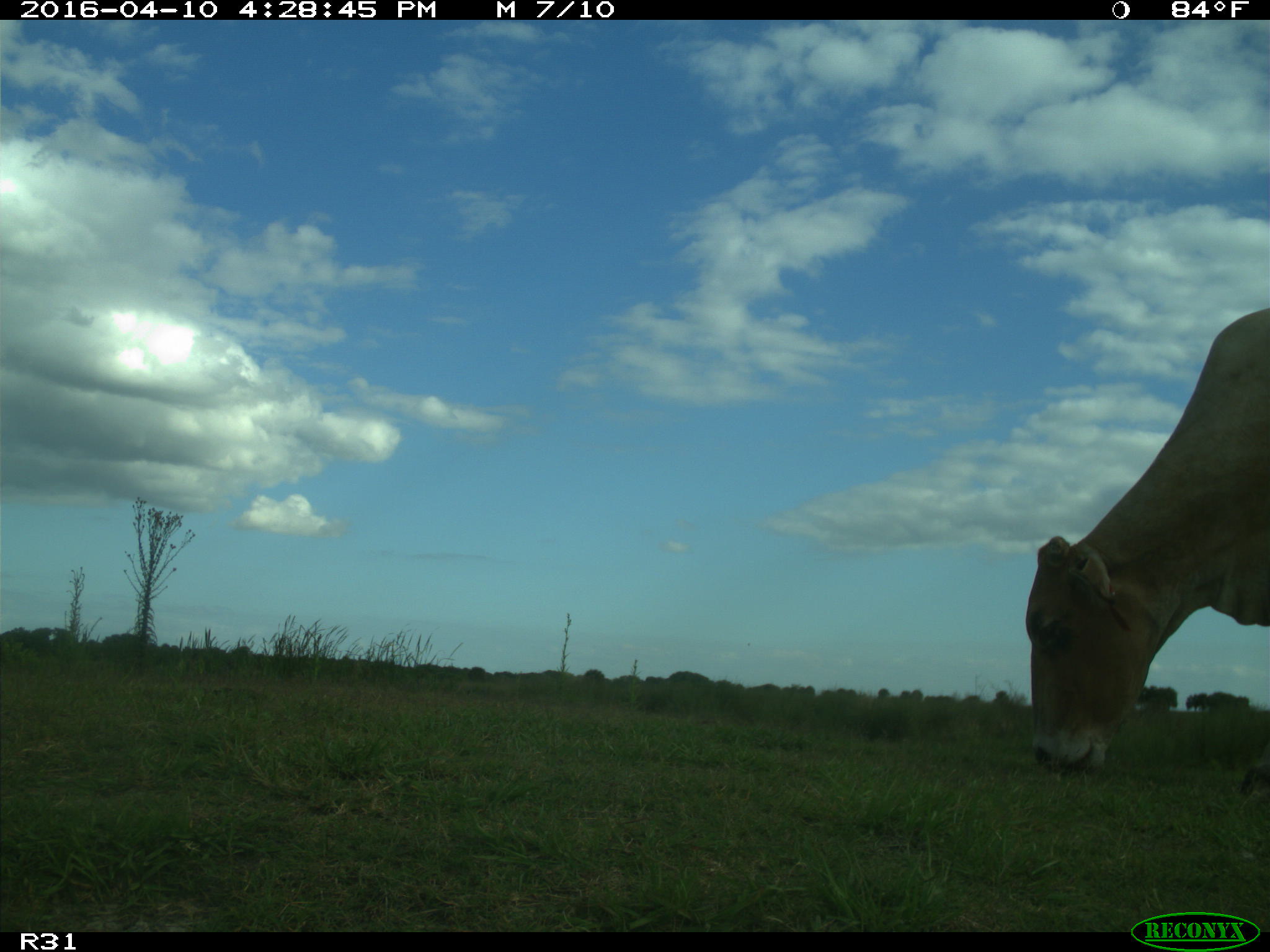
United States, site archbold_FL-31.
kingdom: Animalia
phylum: Chordata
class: Mammalia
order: Artiodactyla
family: Bovidae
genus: Bos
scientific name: Bos taurus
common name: domestic cow